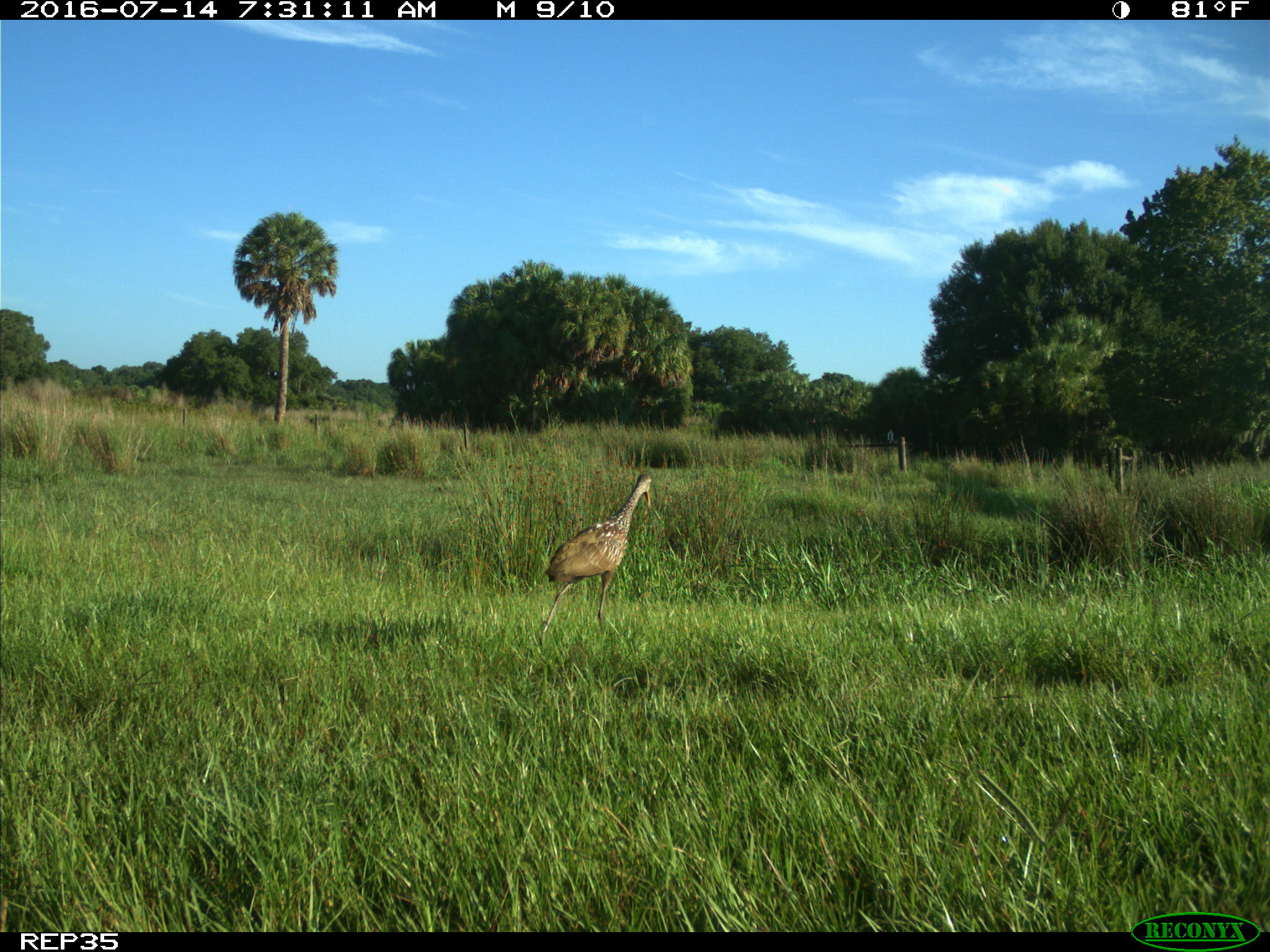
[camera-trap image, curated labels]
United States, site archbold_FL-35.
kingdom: Animalia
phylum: Chordata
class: Aves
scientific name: Aves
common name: birds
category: unidentified bird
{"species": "unidentified bird (birds) (Aves)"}